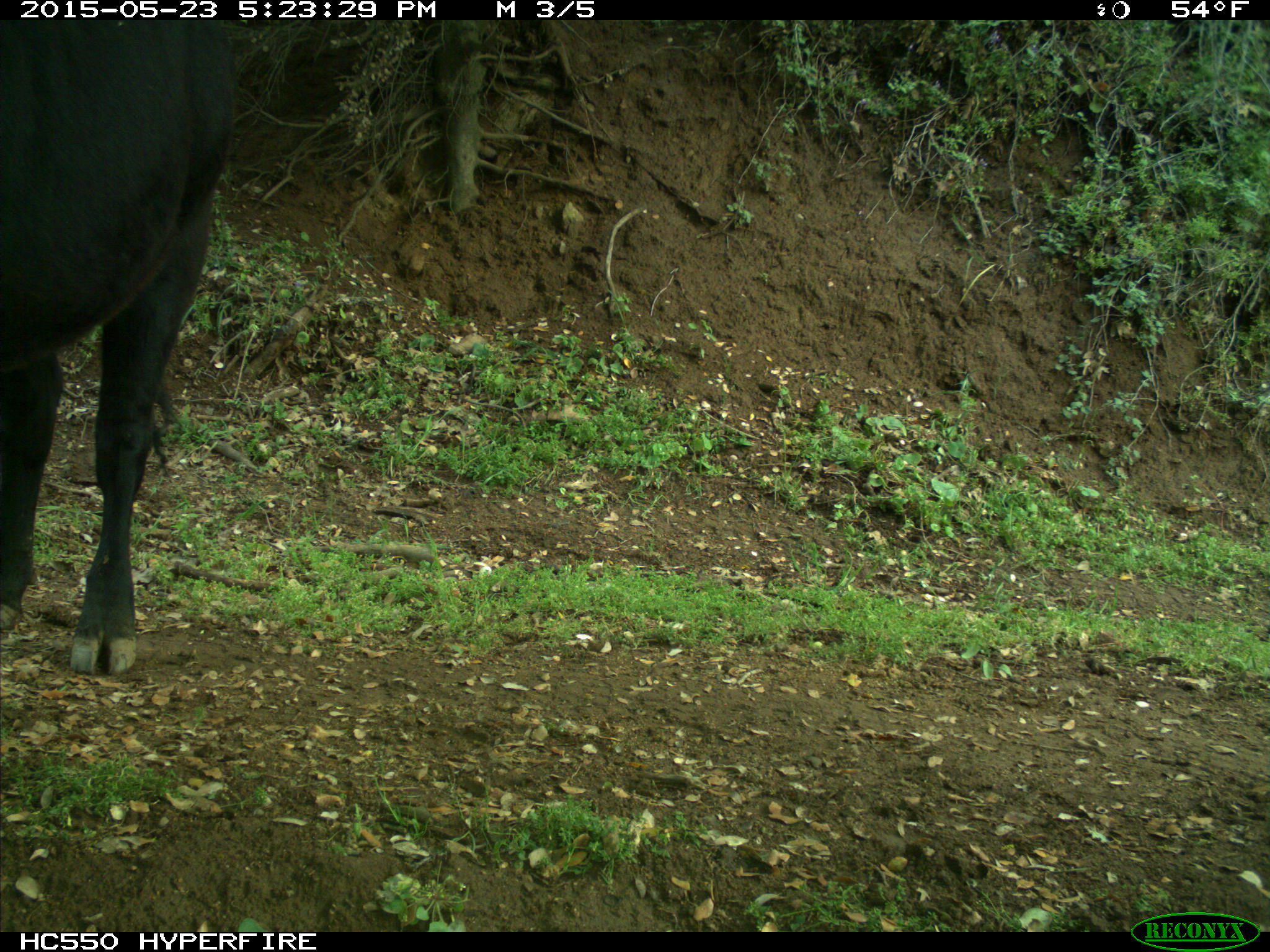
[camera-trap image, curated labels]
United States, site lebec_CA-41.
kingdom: Animalia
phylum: Chordata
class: Mammalia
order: Artiodactyla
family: Bovidae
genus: Bos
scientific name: Bos taurus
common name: domestic cow